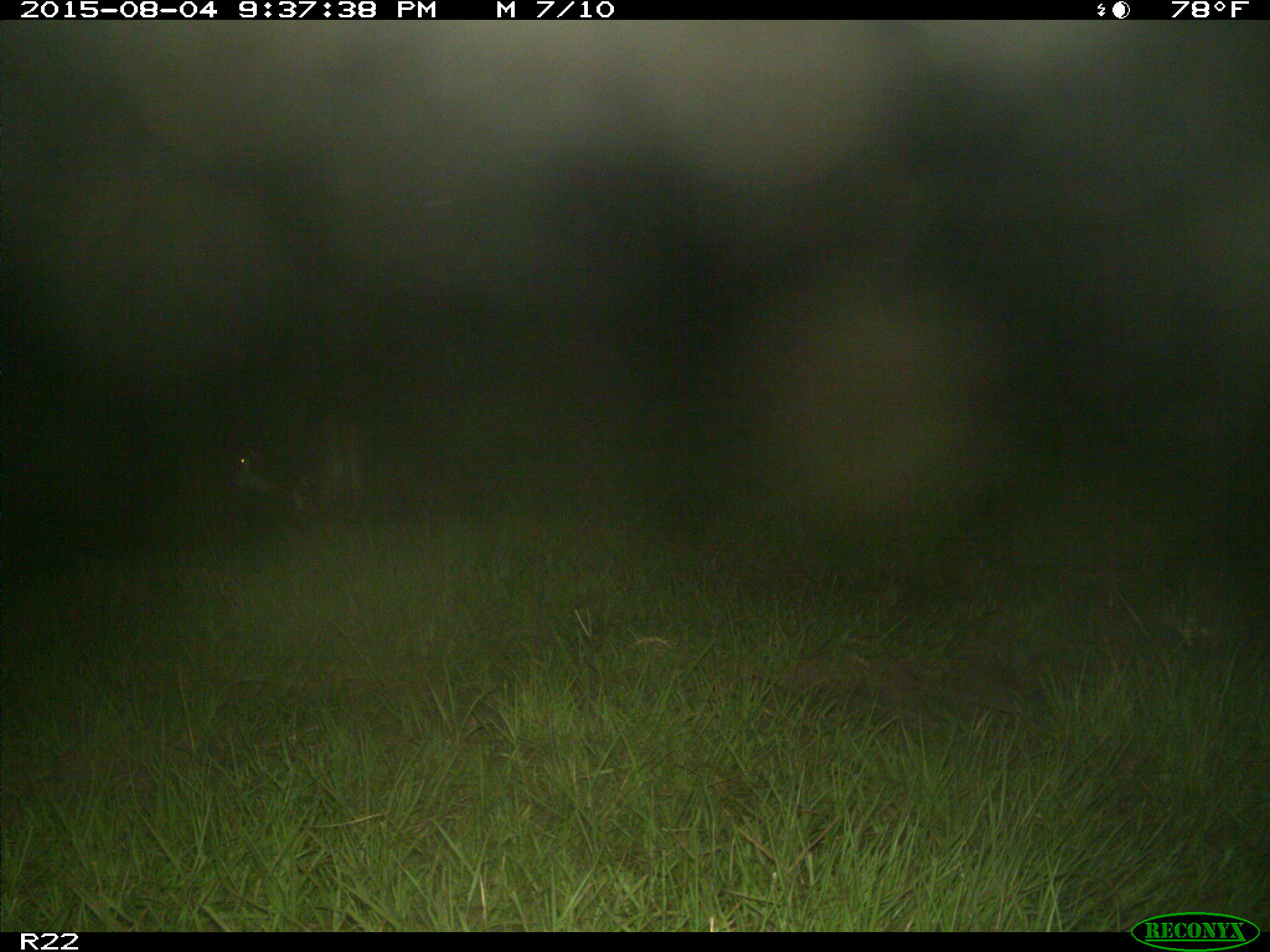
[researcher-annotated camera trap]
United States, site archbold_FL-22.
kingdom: Animalia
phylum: Chordata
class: Mammalia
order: Artiodactyla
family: Bovidae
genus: Bos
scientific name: Bos taurus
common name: domestic cow